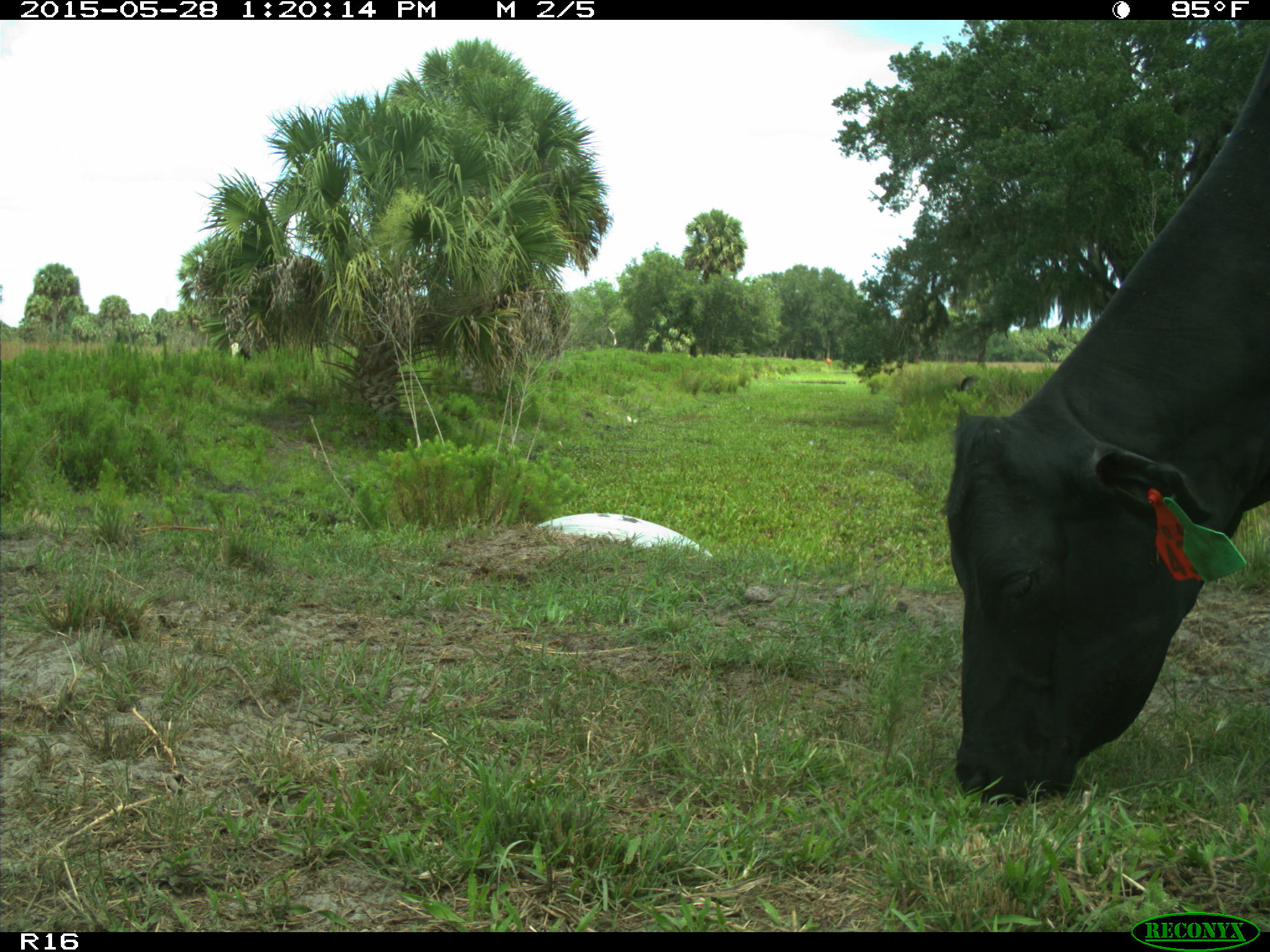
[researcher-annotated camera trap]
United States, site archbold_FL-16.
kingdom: Animalia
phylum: Chordata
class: Mammalia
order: Artiodactyla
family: Bovidae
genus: Bos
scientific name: Bos taurus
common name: domestic cow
Bos taurus (domestic cow).